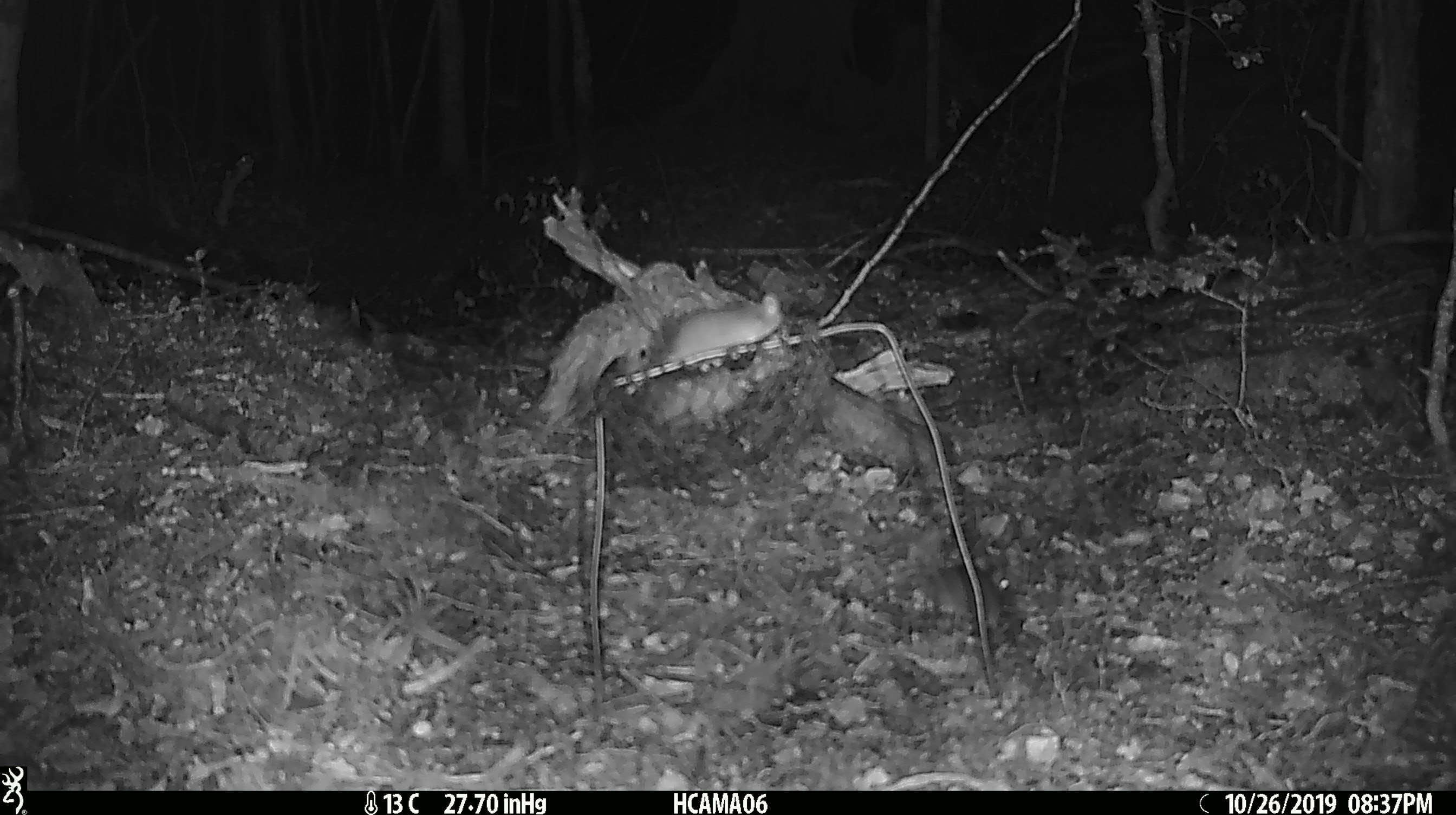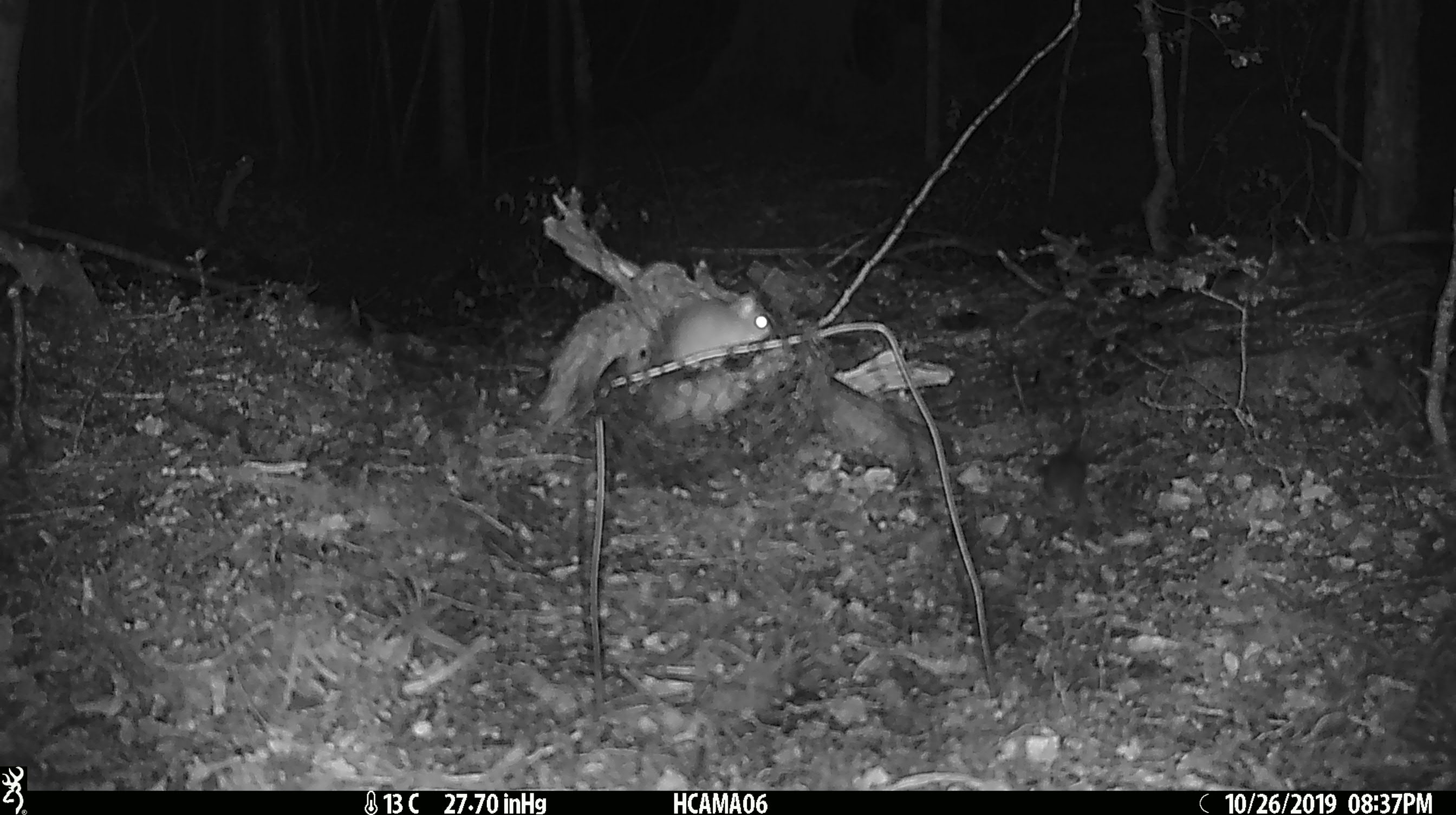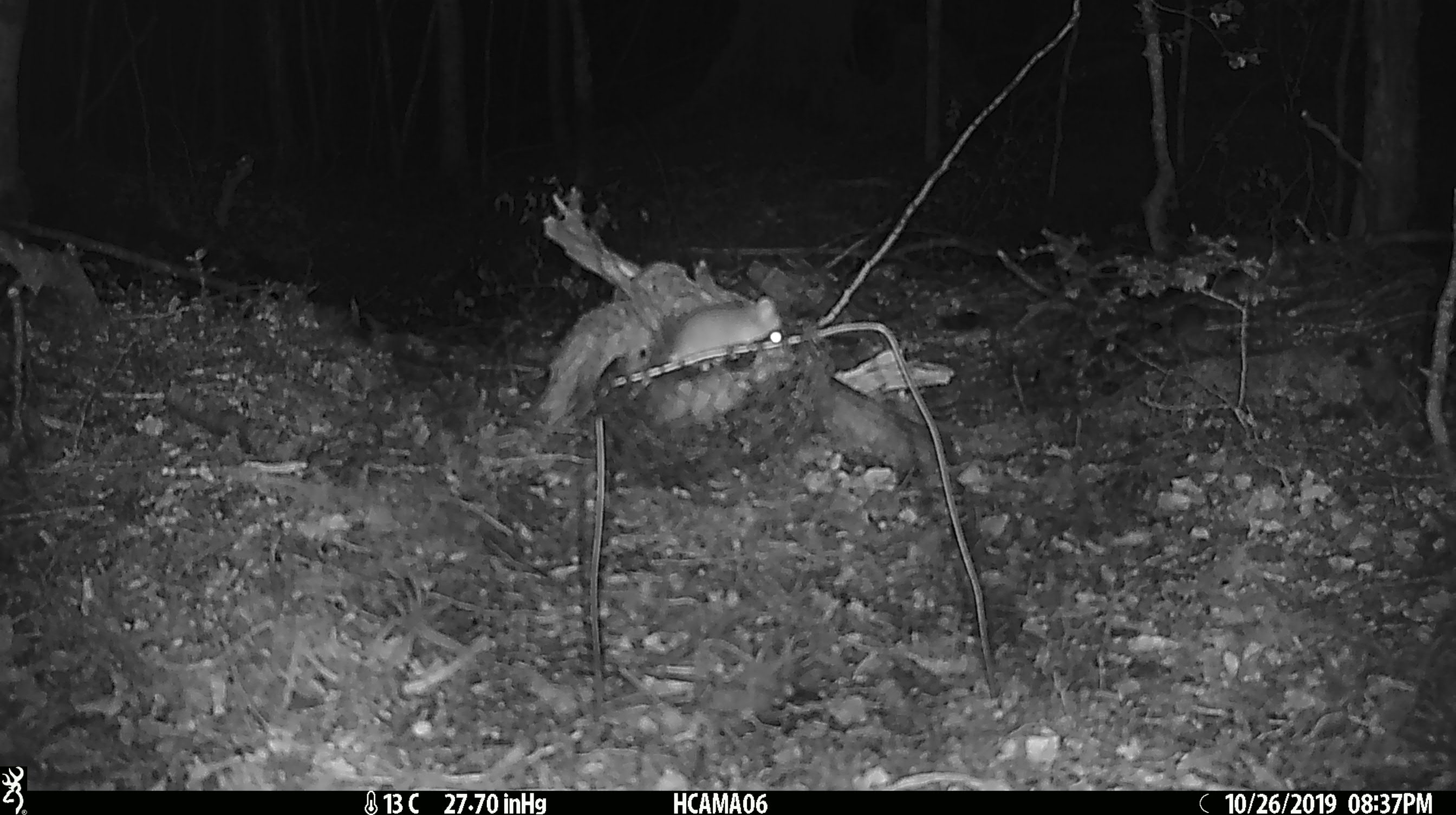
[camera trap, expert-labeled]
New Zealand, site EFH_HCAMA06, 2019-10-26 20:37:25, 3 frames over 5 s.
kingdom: Animalia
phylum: Chordata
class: Mammalia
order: Rodentia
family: Muridae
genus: Mus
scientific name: Mus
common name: mouse